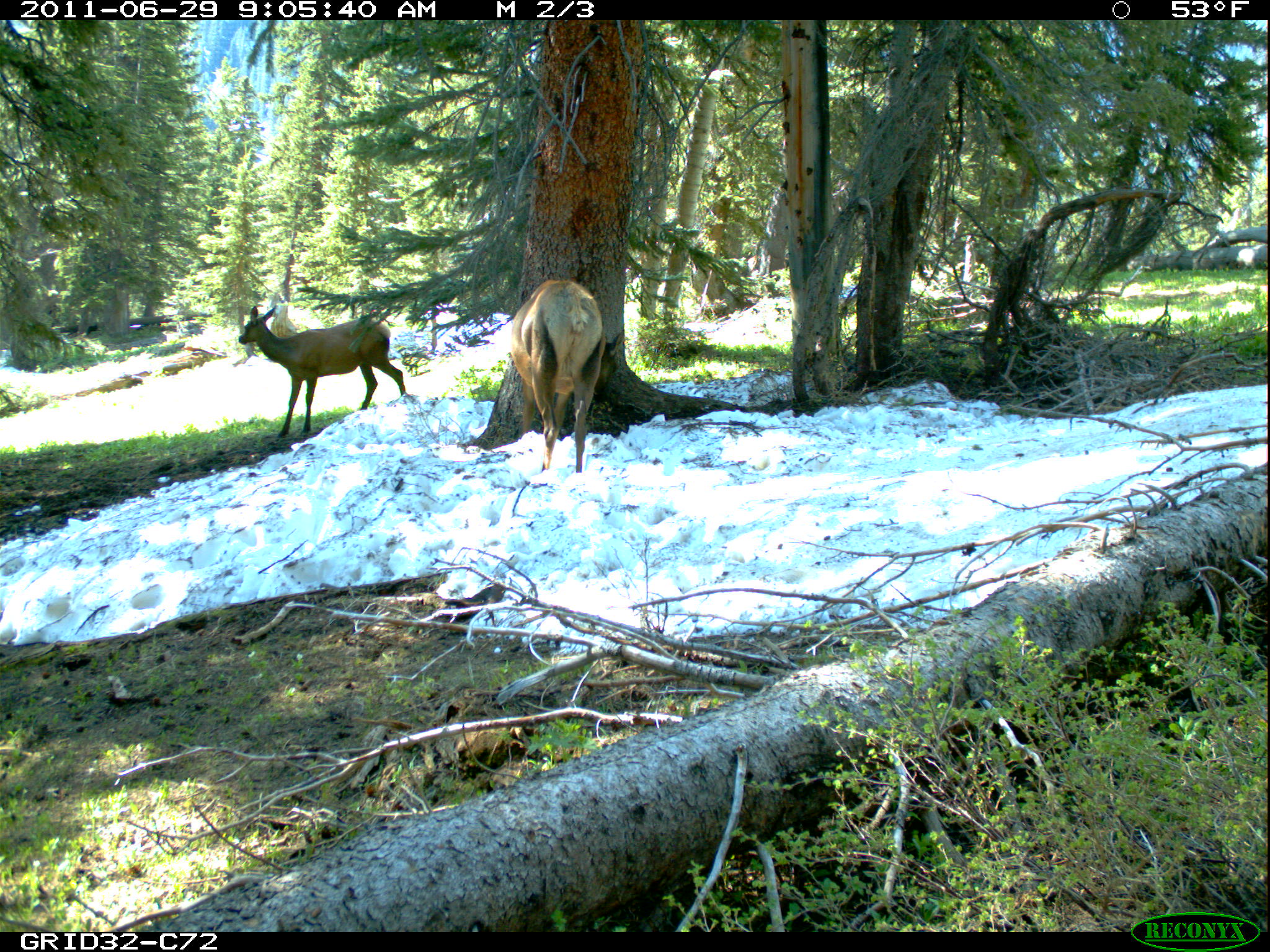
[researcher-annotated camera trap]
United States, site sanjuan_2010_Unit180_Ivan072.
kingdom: Animalia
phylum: Chordata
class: Mammalia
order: Artiodactyla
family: Cervidae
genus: Cervus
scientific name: Cervus elaphus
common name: red deer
Cervus elaphus (red deer).